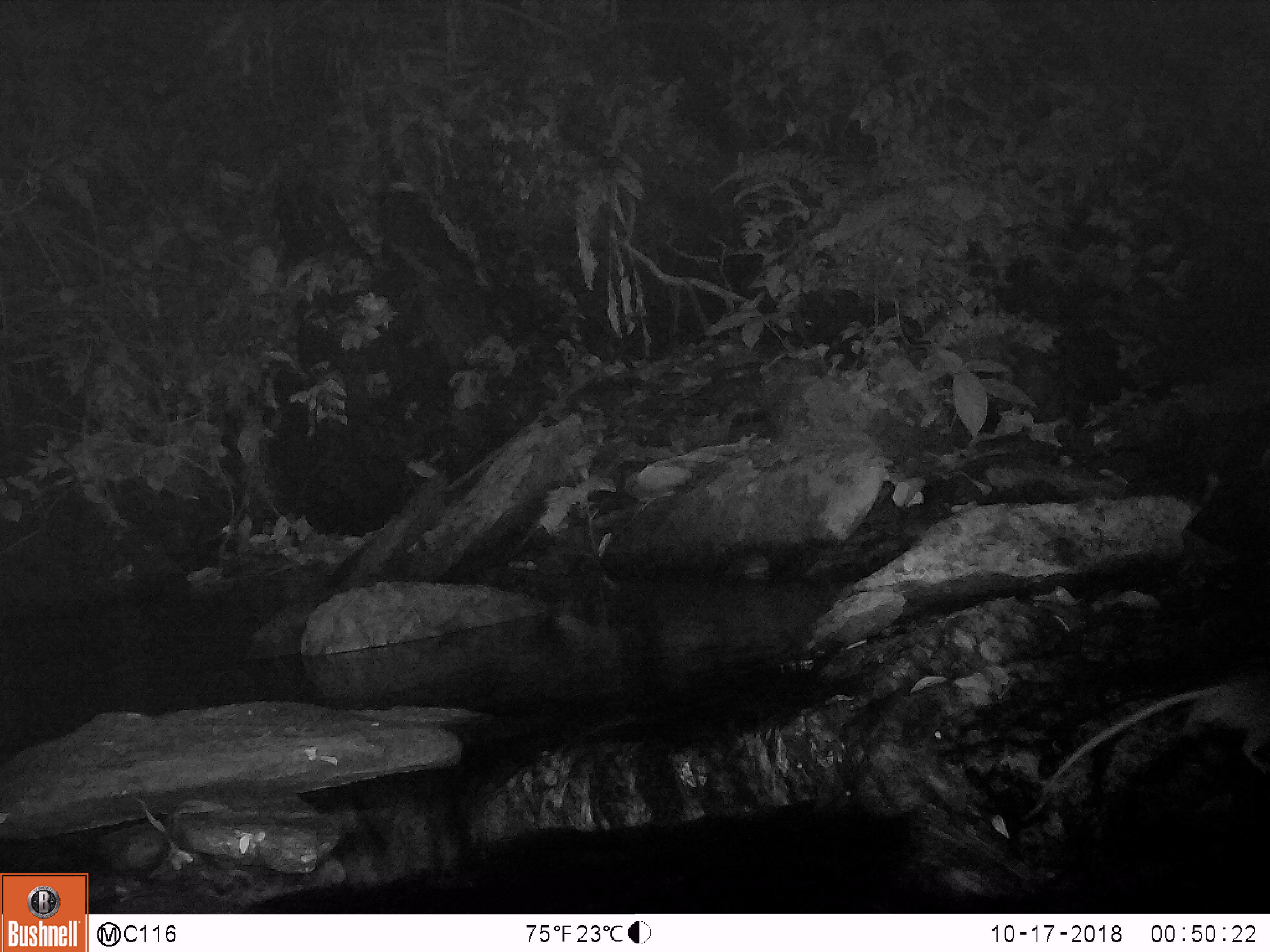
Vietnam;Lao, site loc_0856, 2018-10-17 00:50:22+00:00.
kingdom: Animalia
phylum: Chordata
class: Mammalia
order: Rodentia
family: Muridae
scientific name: Muridae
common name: old-world mice and rats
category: unidentified murid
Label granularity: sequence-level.